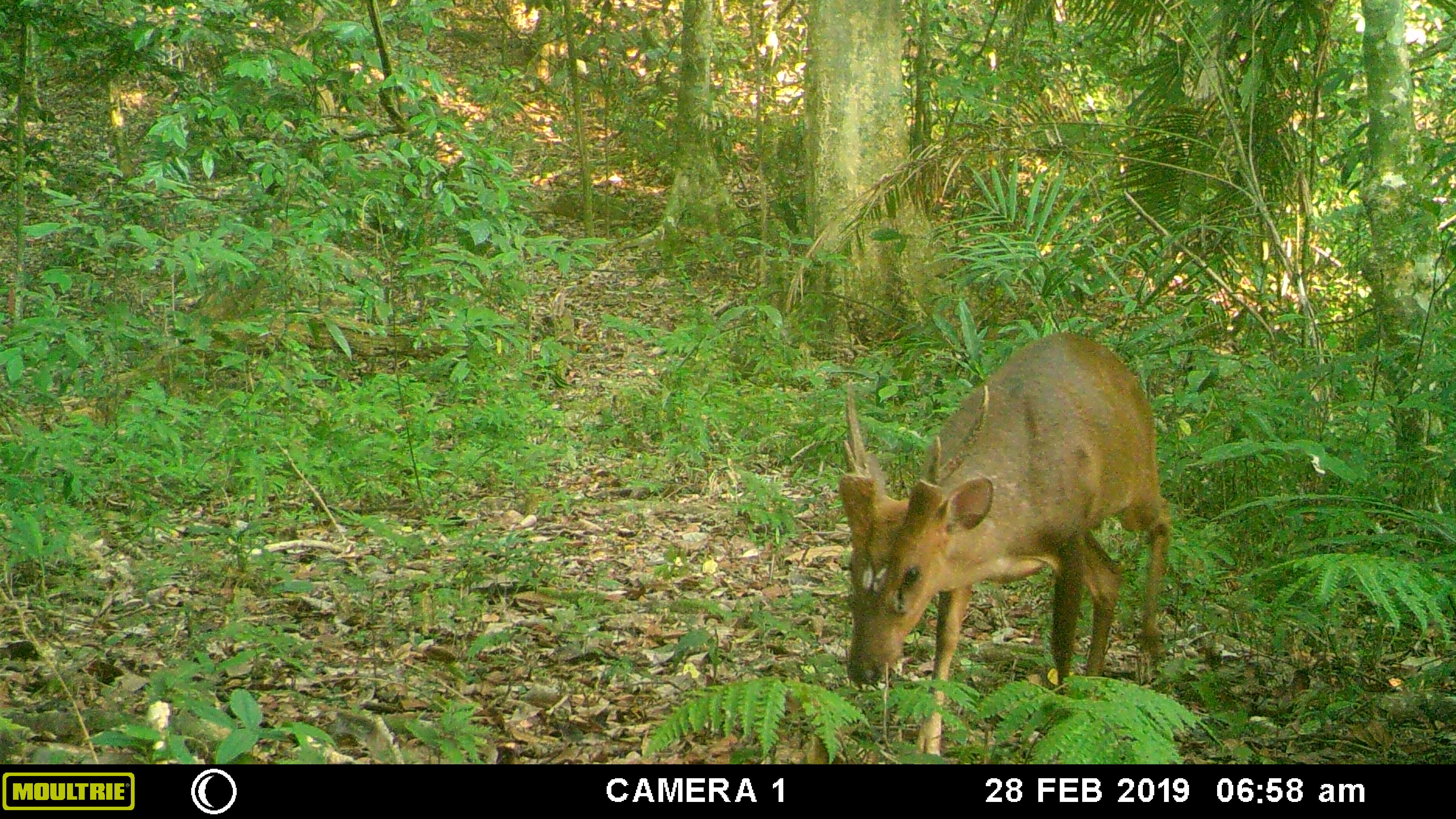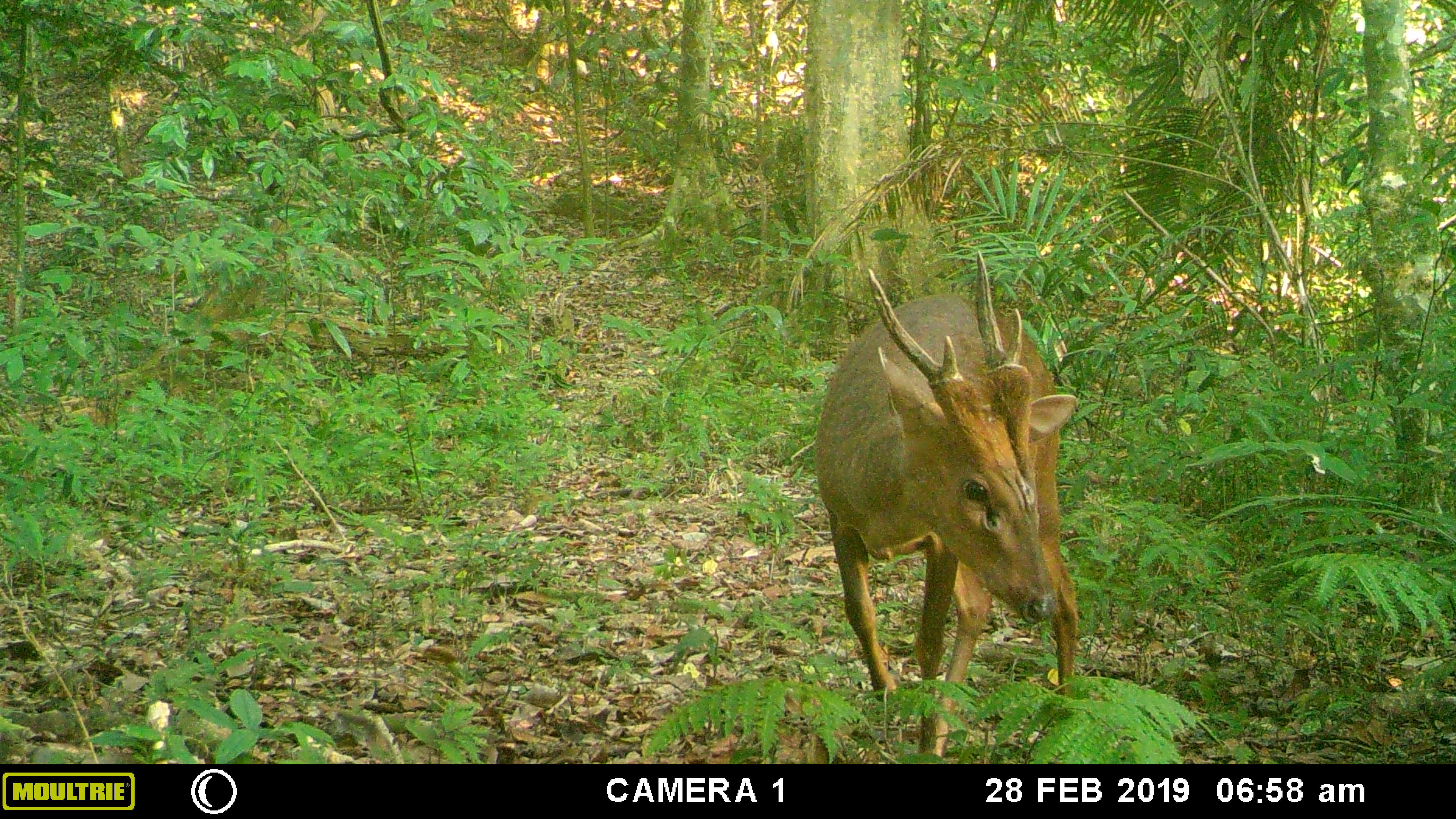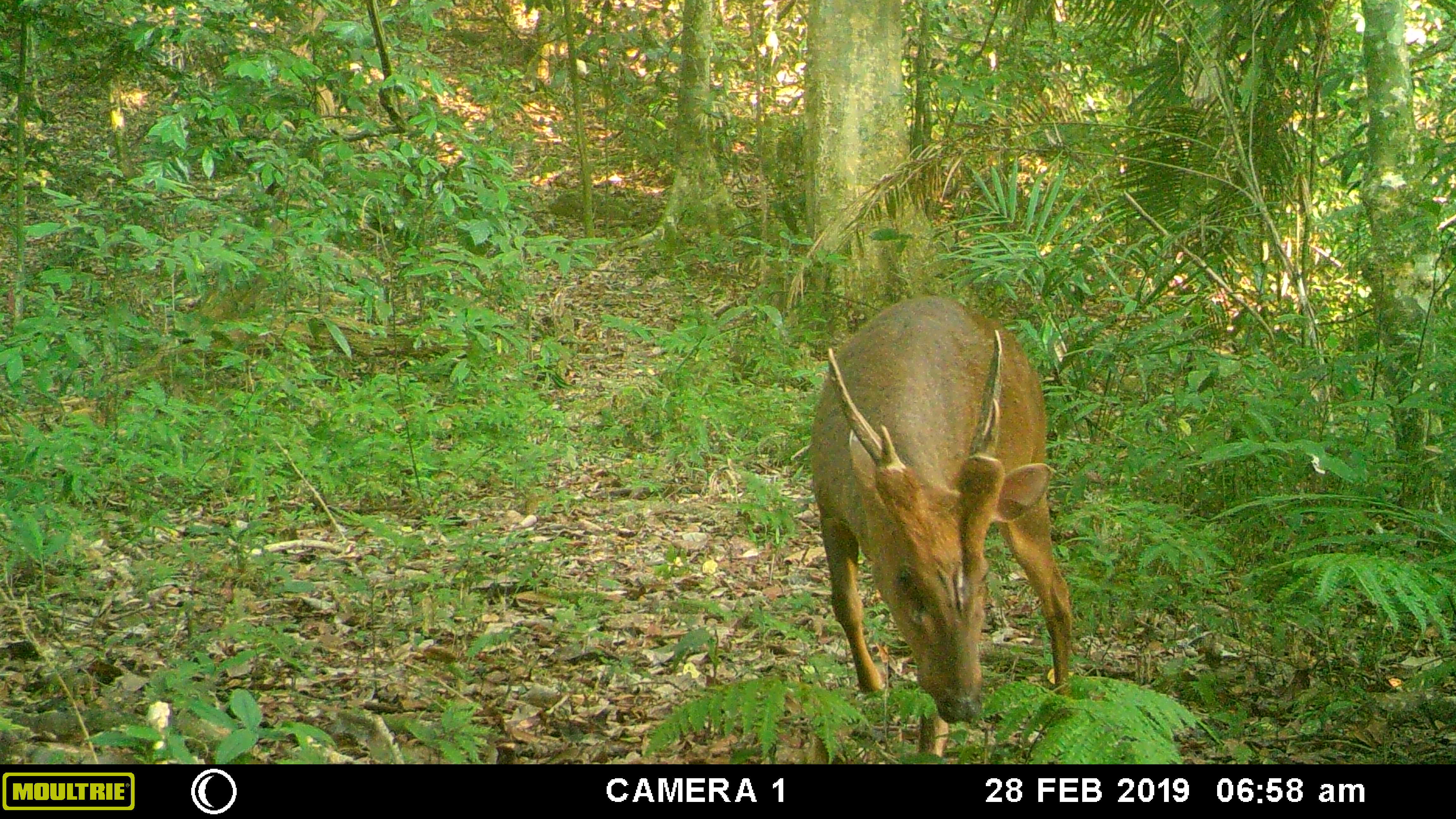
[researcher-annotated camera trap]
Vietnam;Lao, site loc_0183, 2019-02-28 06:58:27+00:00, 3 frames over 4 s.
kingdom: Animalia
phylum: Chordata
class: Mammalia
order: Artiodactyla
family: Cervidae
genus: Muntiacus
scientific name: Muntiacus vuquangensis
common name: large-antlered muntjac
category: large antlered muntjac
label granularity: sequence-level